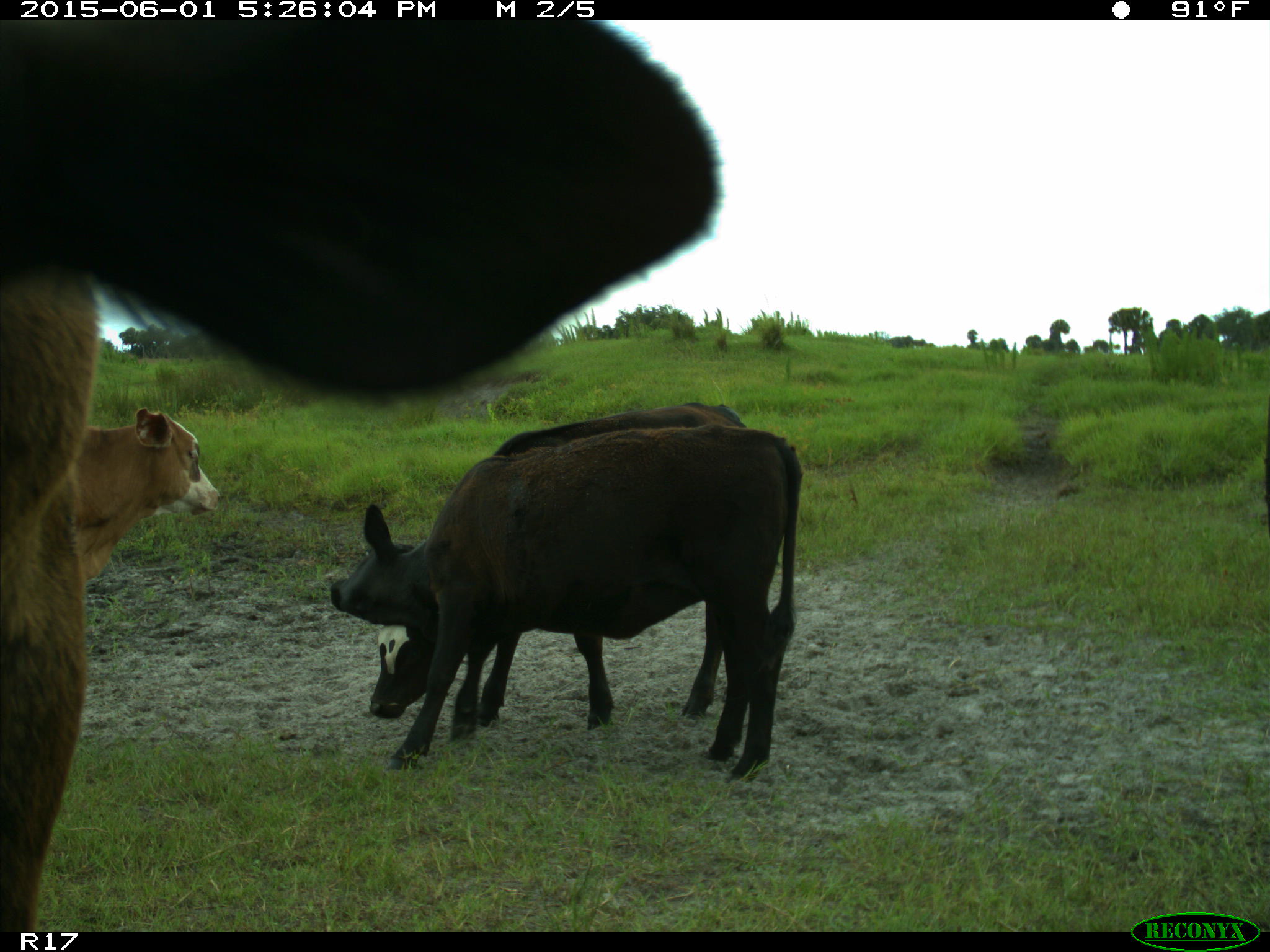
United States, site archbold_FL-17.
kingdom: Animalia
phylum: Chordata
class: Mammalia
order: Artiodactyla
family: Bovidae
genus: Bos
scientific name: Bos taurus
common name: domestic cow